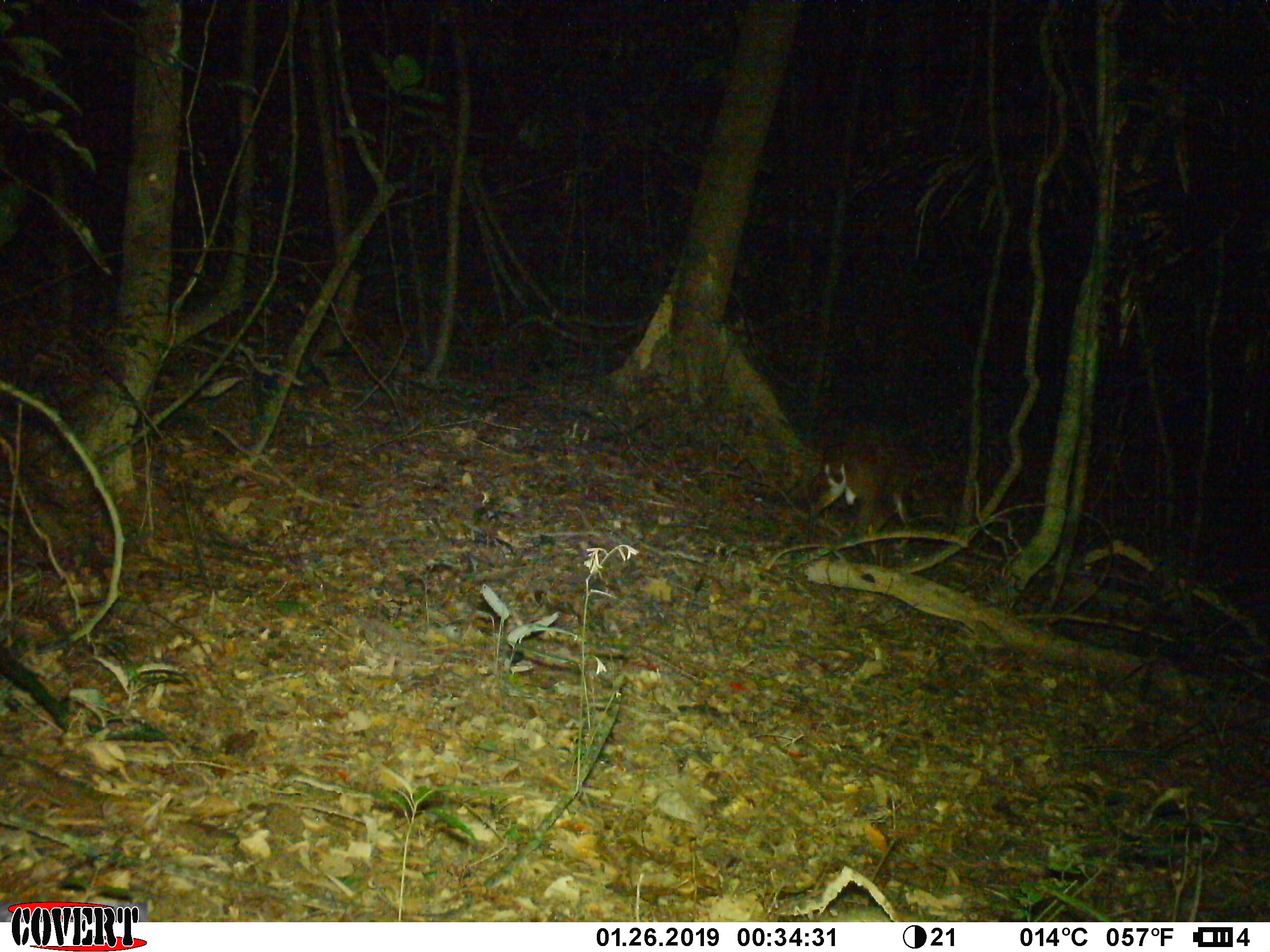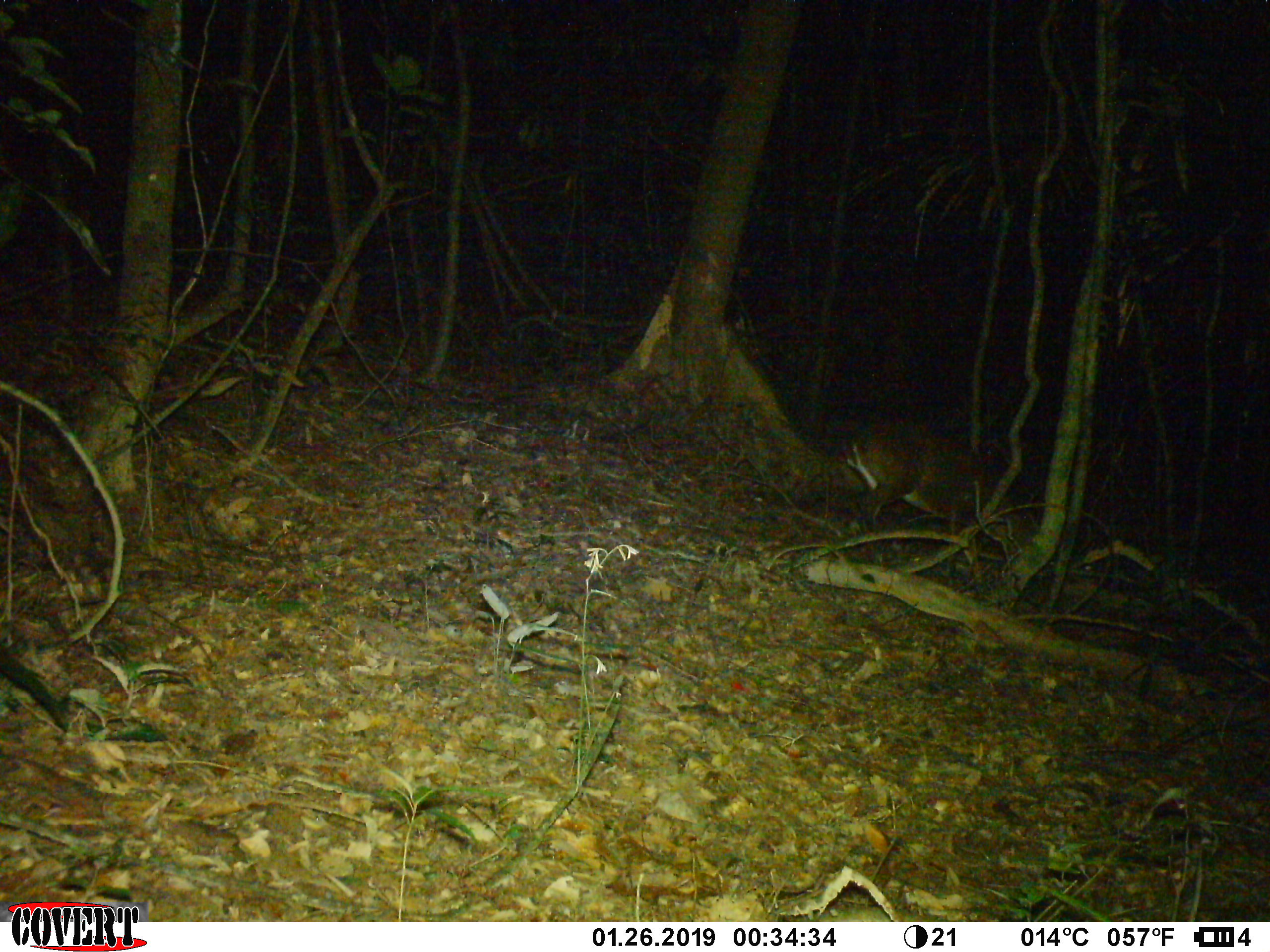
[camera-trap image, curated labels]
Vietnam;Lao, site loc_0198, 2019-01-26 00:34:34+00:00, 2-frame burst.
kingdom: Animalia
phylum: Chordata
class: Mammalia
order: Artiodactyla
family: Cervidae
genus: Muntiacus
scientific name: Muntiacus vuquangensis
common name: large-antlered muntjac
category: large antlered muntjac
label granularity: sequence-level